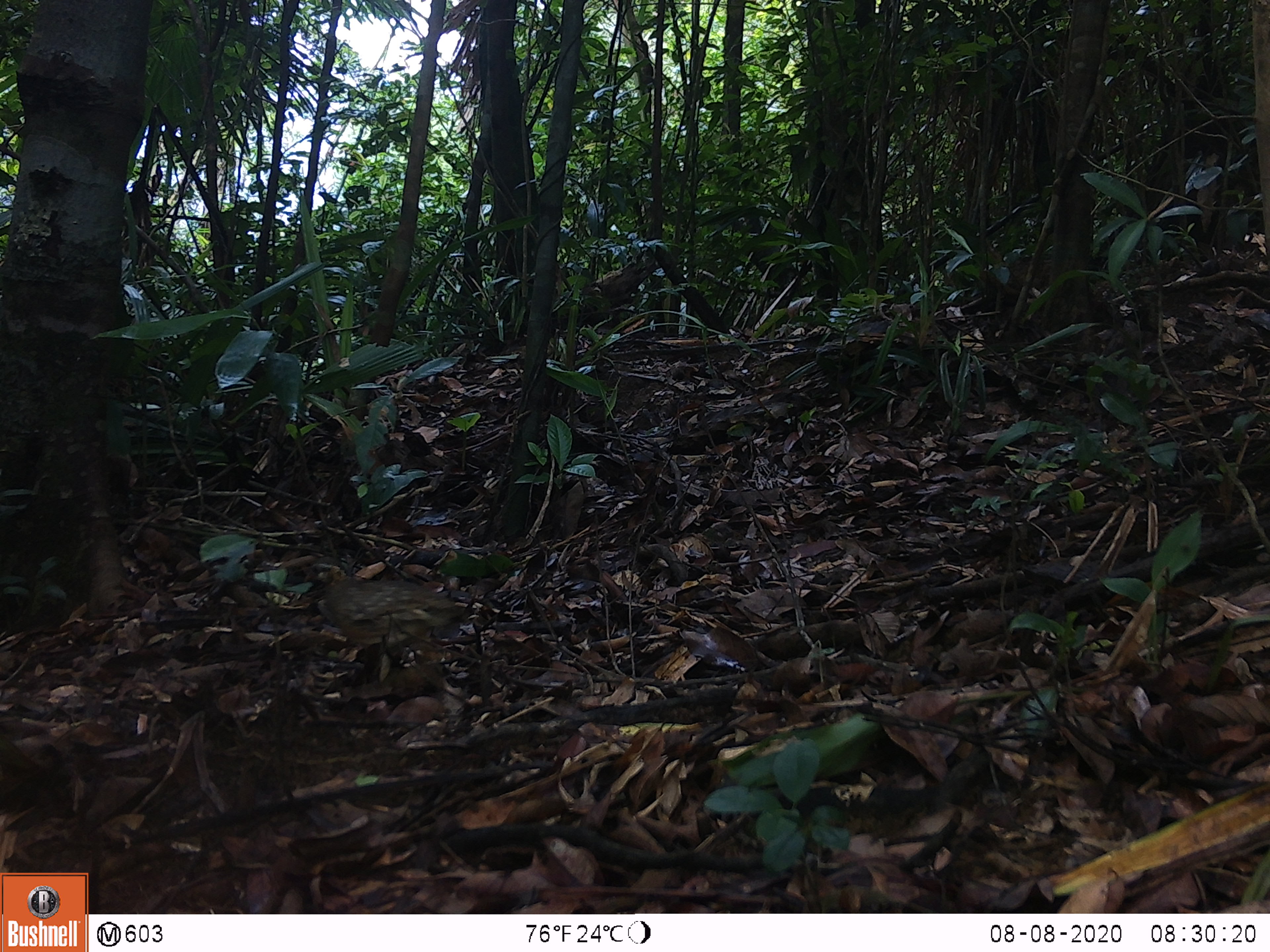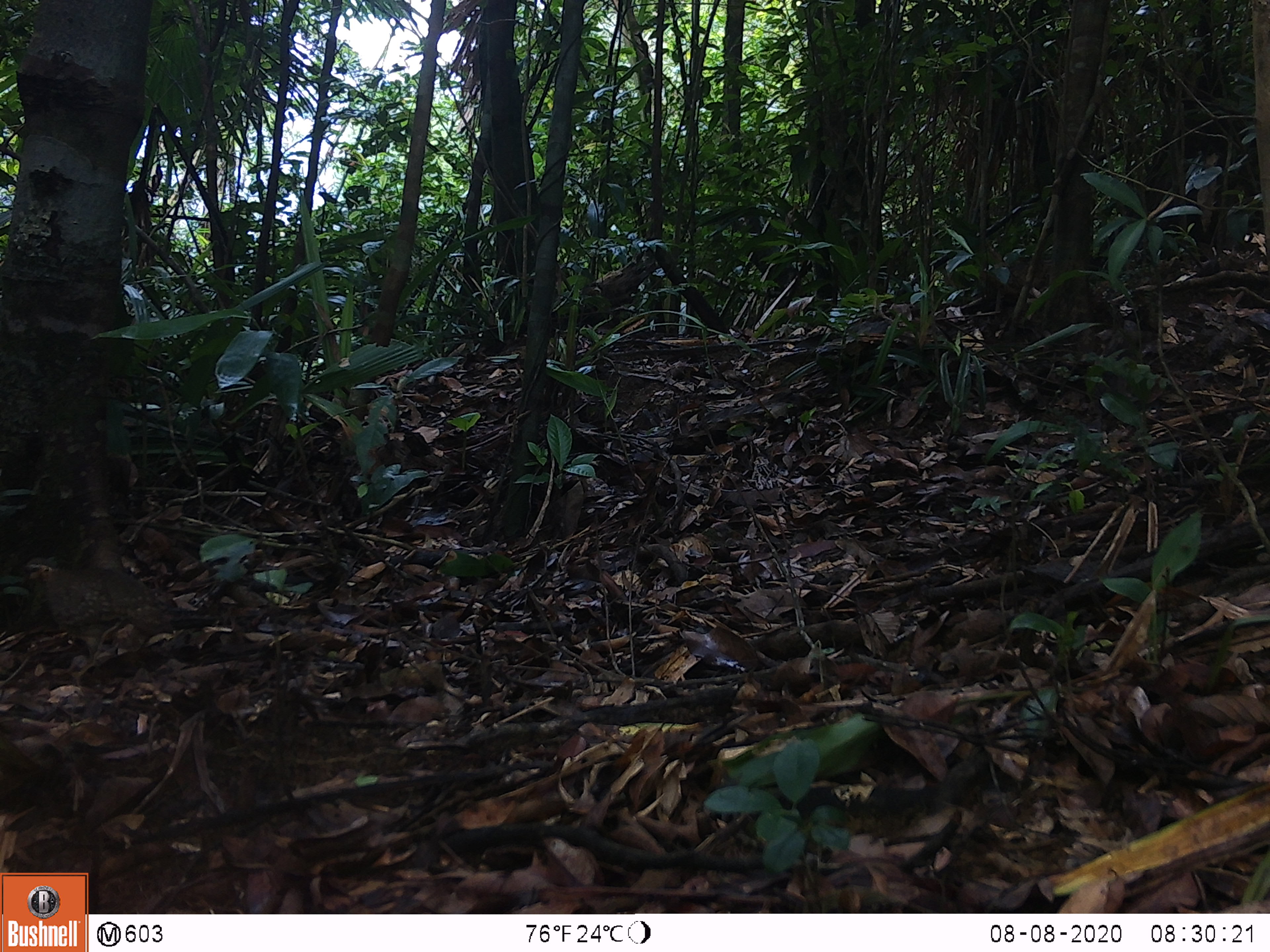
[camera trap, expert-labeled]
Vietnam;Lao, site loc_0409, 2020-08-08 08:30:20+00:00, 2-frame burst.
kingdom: Animalia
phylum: Chordata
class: Aves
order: Galliformes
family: Phasianidae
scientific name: Phasianidae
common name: partridge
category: unidentified partridge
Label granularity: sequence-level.